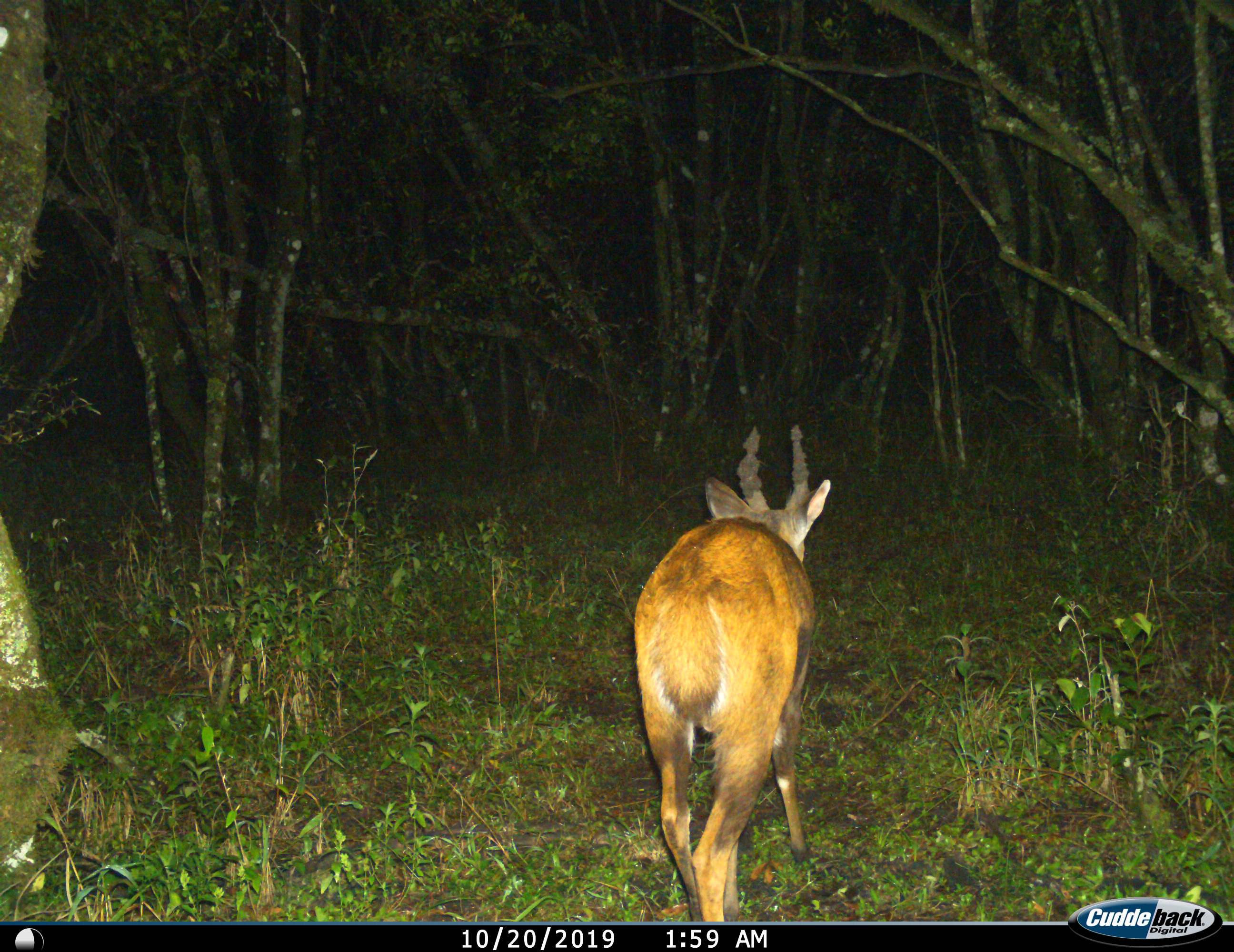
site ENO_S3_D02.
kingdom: Animalia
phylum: Chordata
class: Mammalia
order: Artiodactyla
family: Bovidae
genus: Tragelaphus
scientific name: Tragelaphus scriptus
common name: bushbuck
Bushbuck (Tragelaphus scriptus), count 1. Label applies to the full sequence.